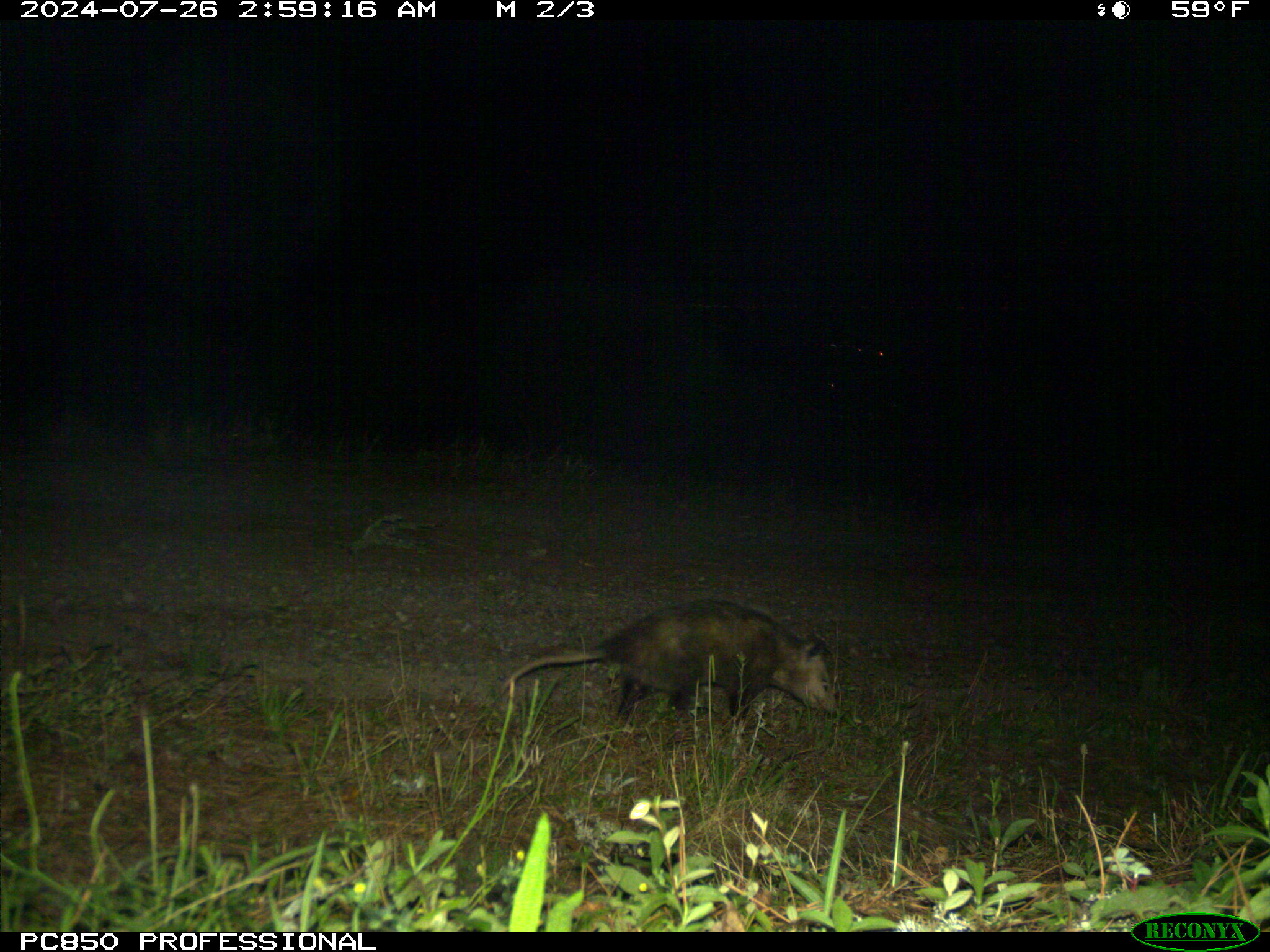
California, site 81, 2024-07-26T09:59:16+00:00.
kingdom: Animalia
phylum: Chordata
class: Mammalia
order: Didelphimorphia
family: Didelphidae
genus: Didelphis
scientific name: Didelphis virginiana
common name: virginia opossum